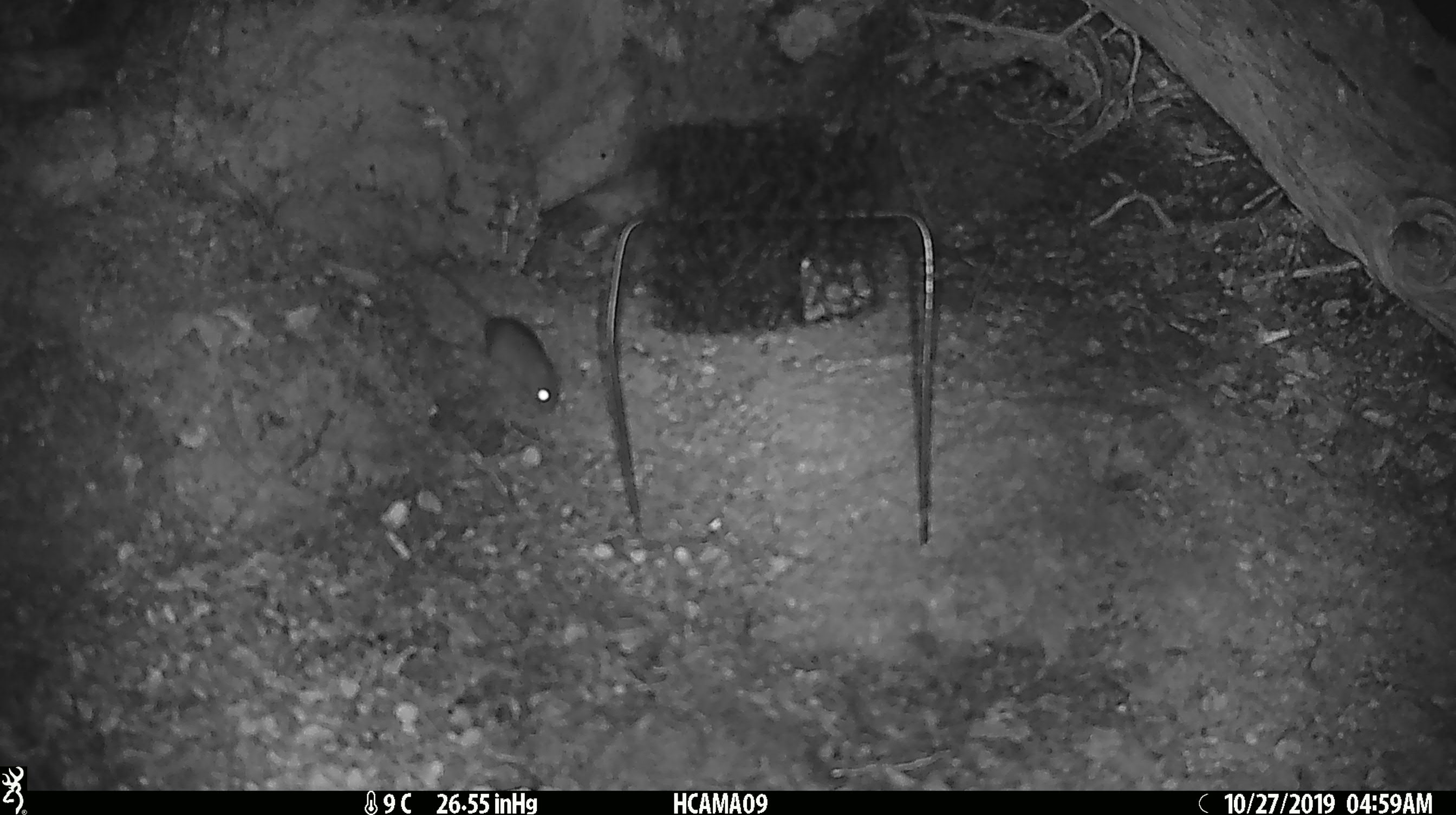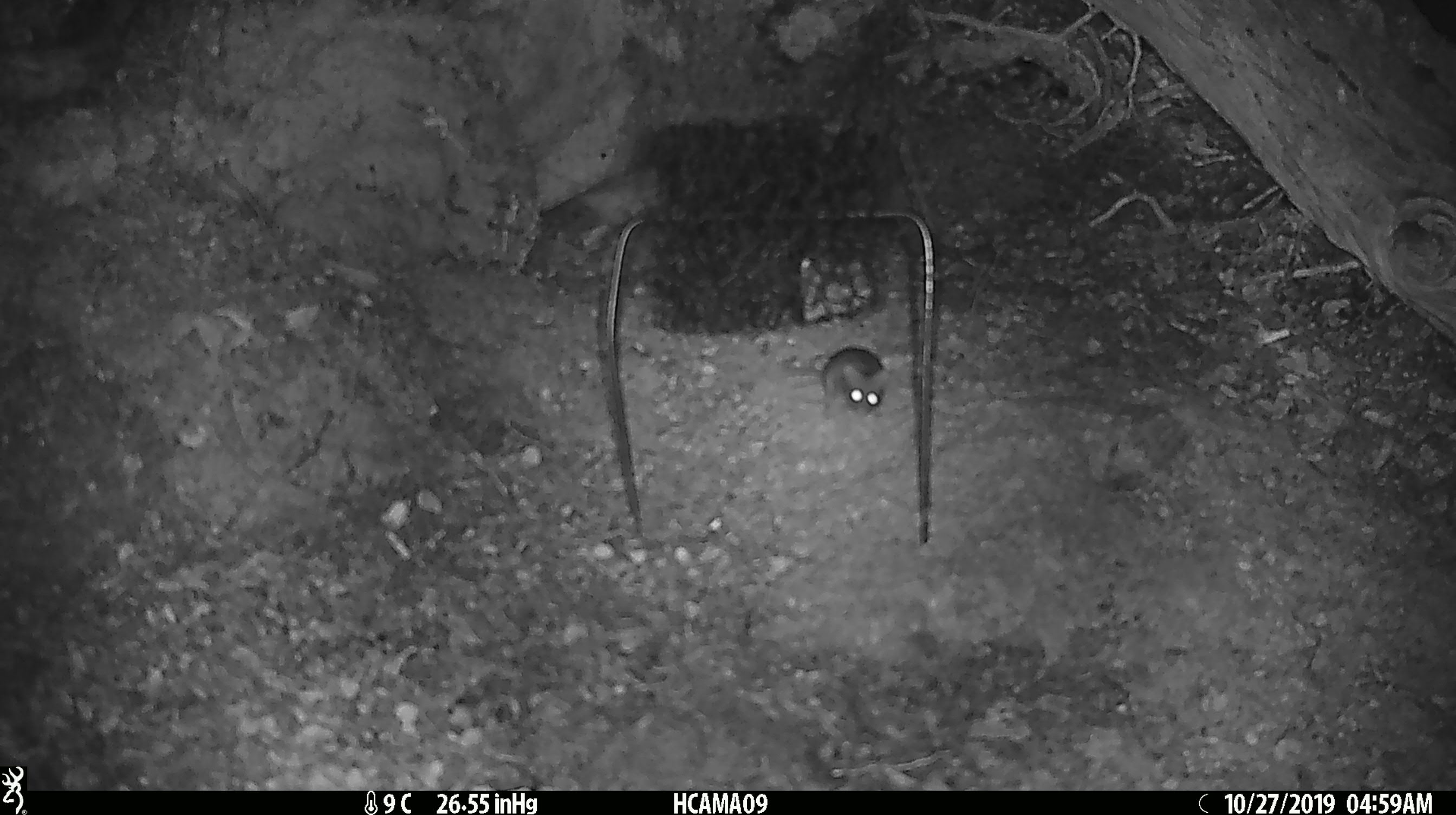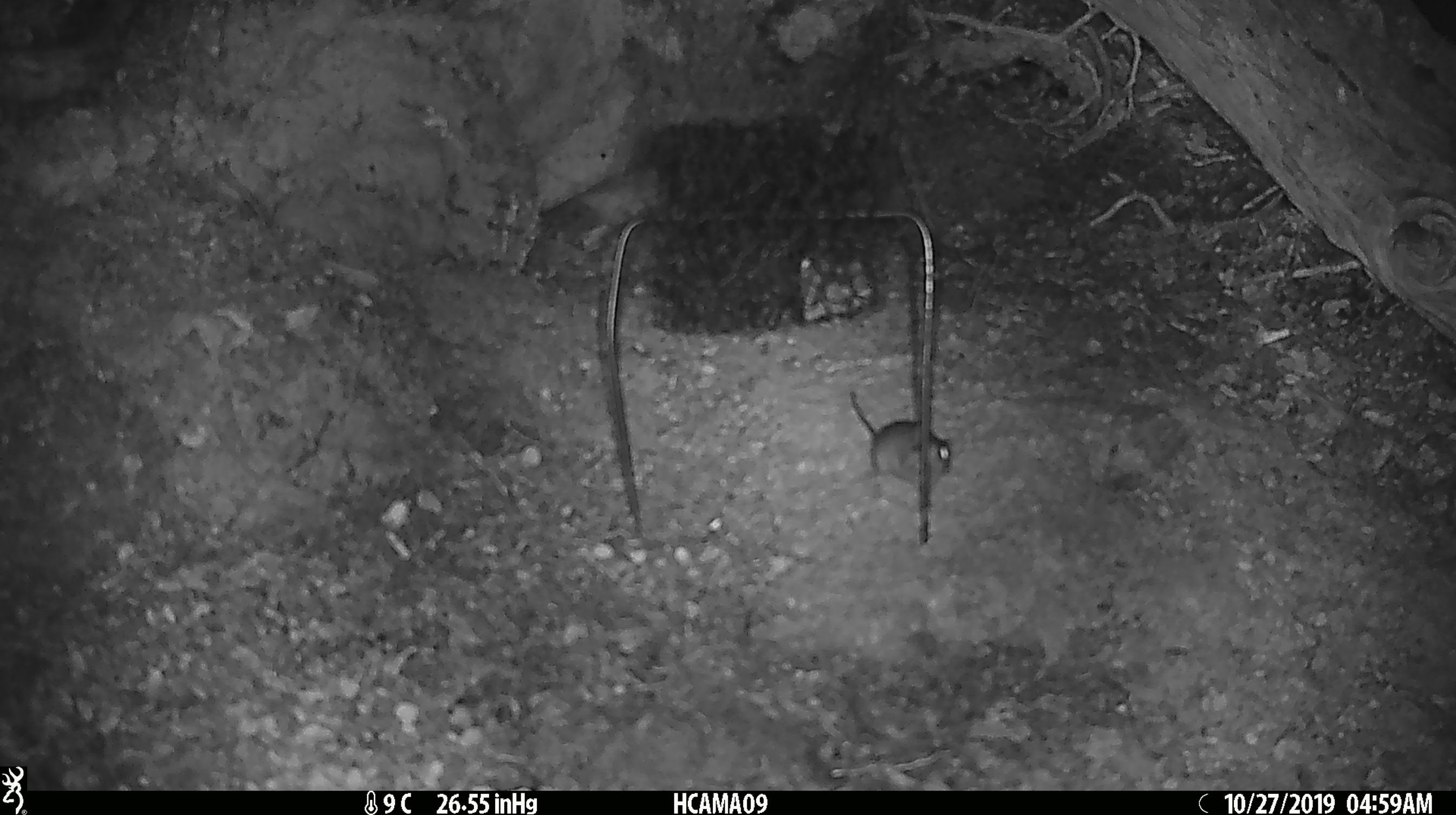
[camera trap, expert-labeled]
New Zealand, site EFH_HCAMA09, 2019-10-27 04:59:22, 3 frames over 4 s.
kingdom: Animalia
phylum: Chordata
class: Mammalia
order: Rodentia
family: Muridae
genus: Mus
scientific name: Mus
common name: mouse